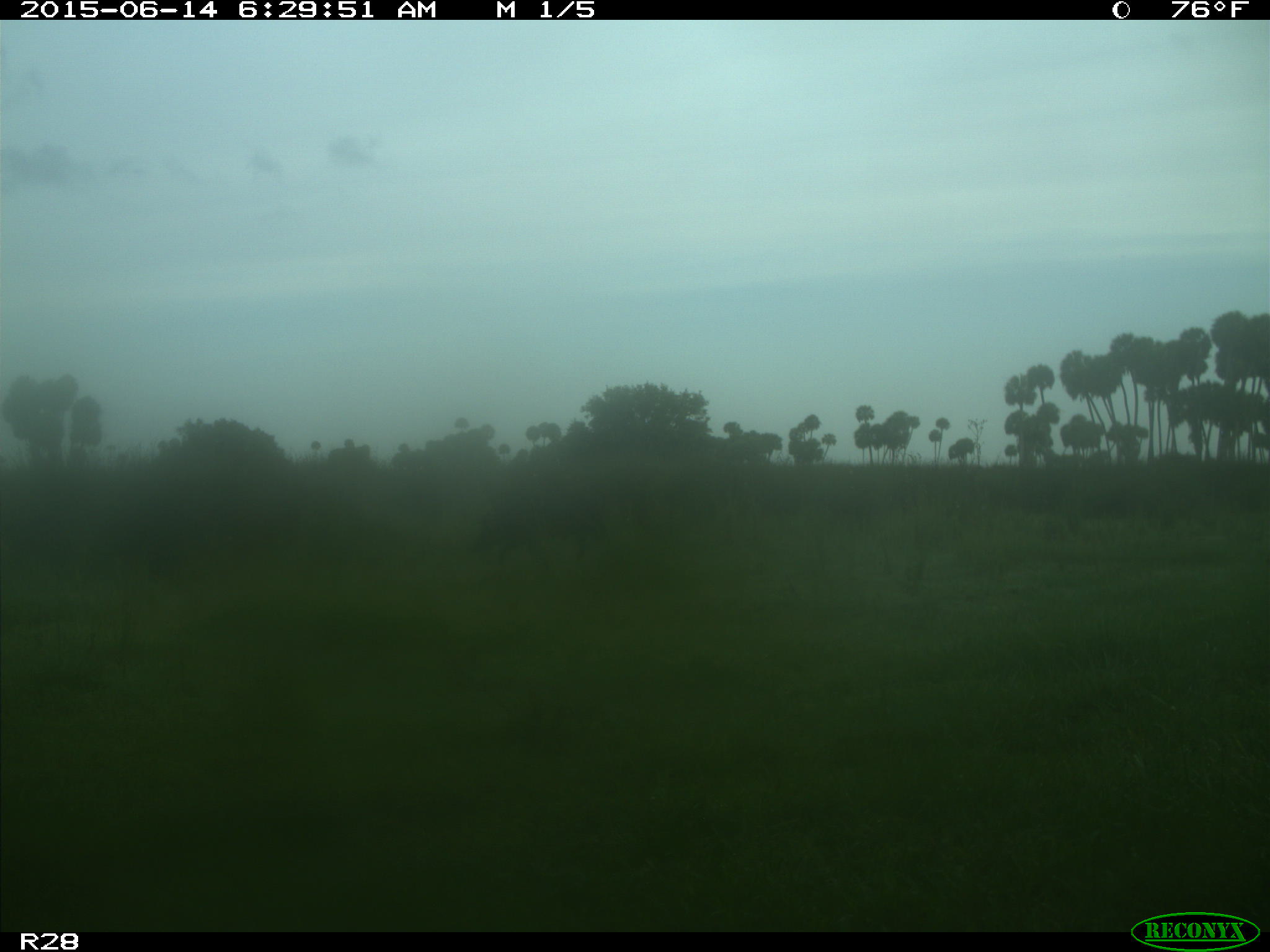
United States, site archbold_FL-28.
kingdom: Animalia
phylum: Chordata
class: Mammalia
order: Artiodactyla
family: Suidae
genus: Sus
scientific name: Sus scrofa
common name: wild boar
Sus scrofa (wild boar).